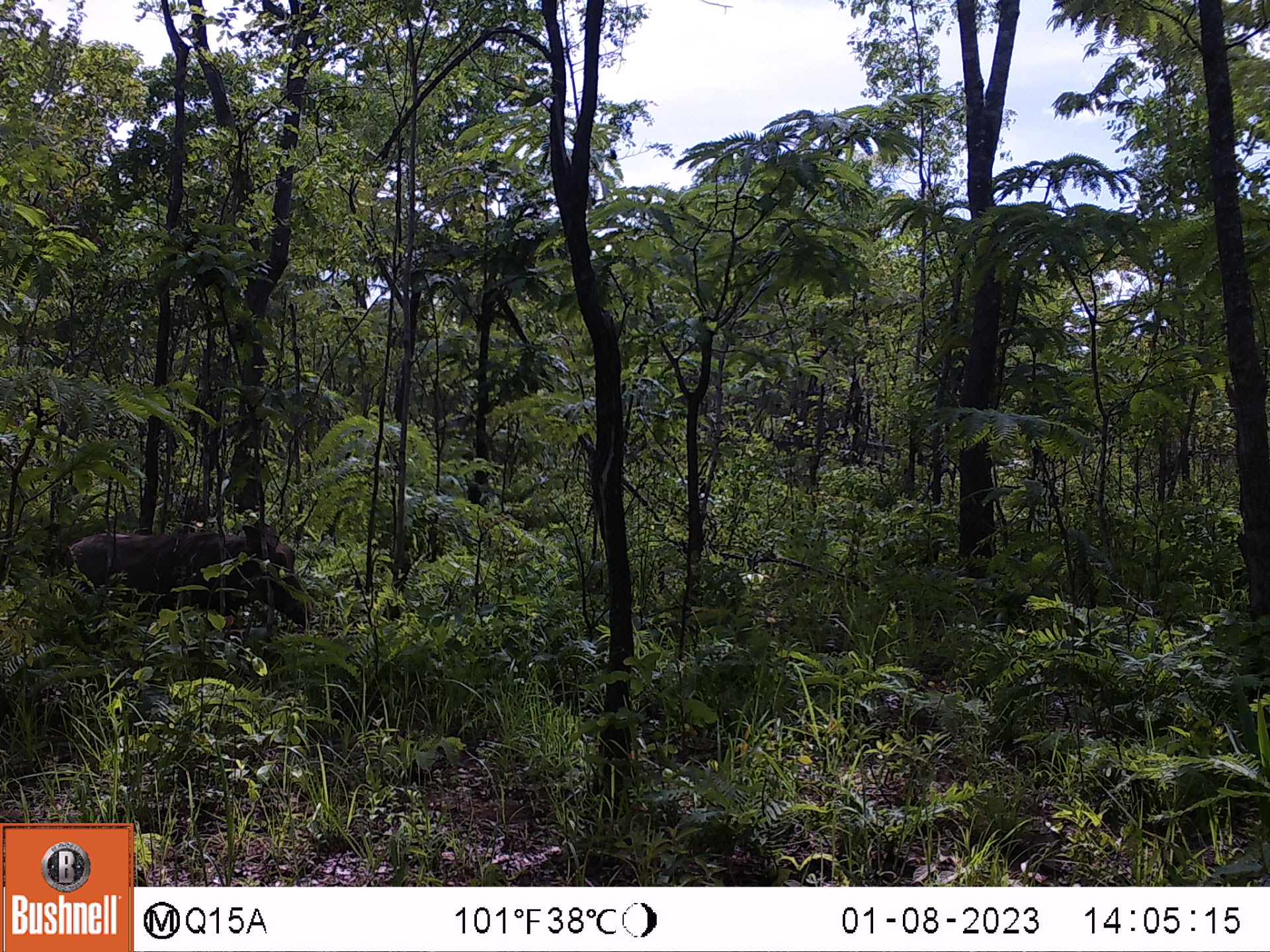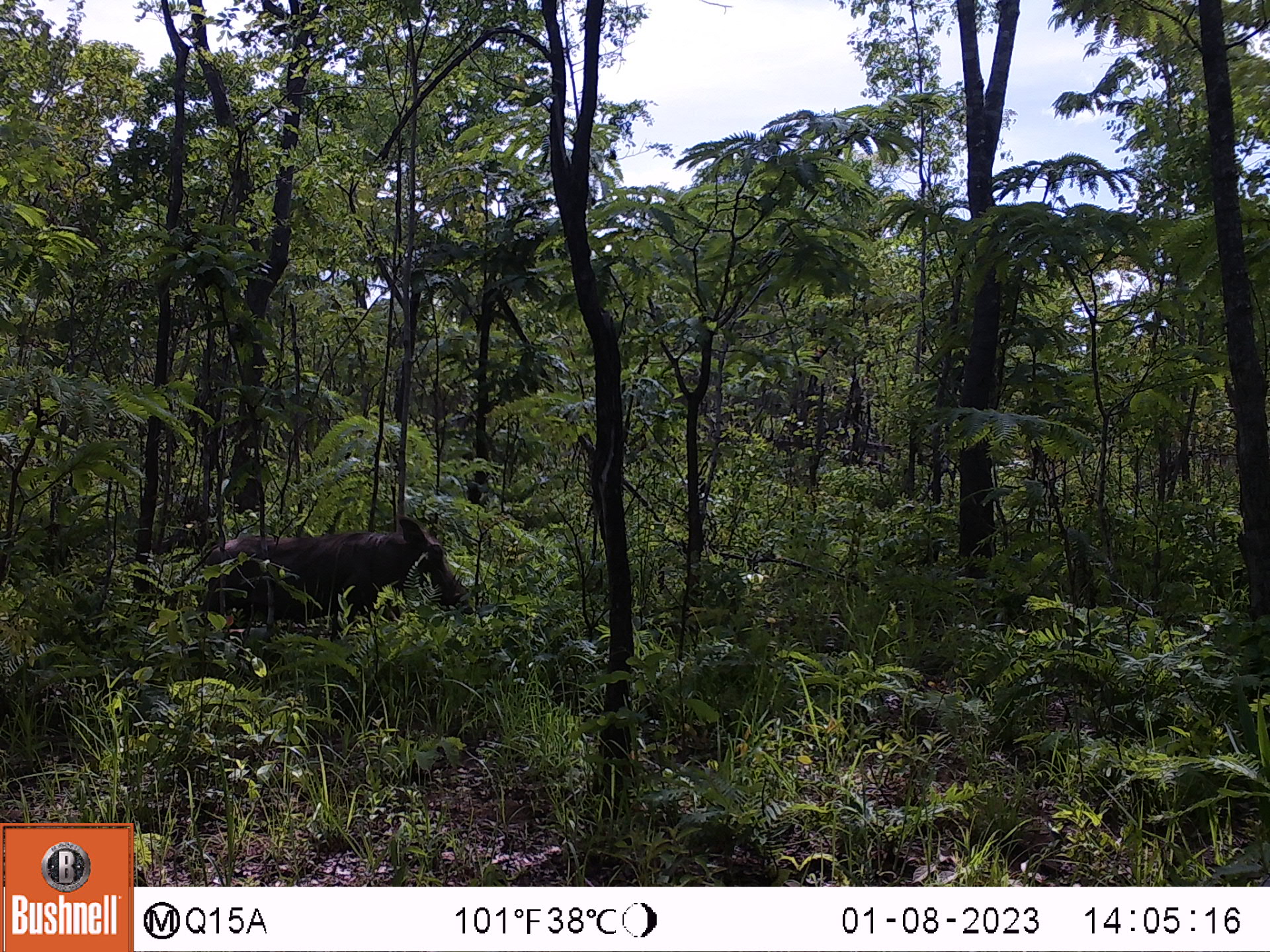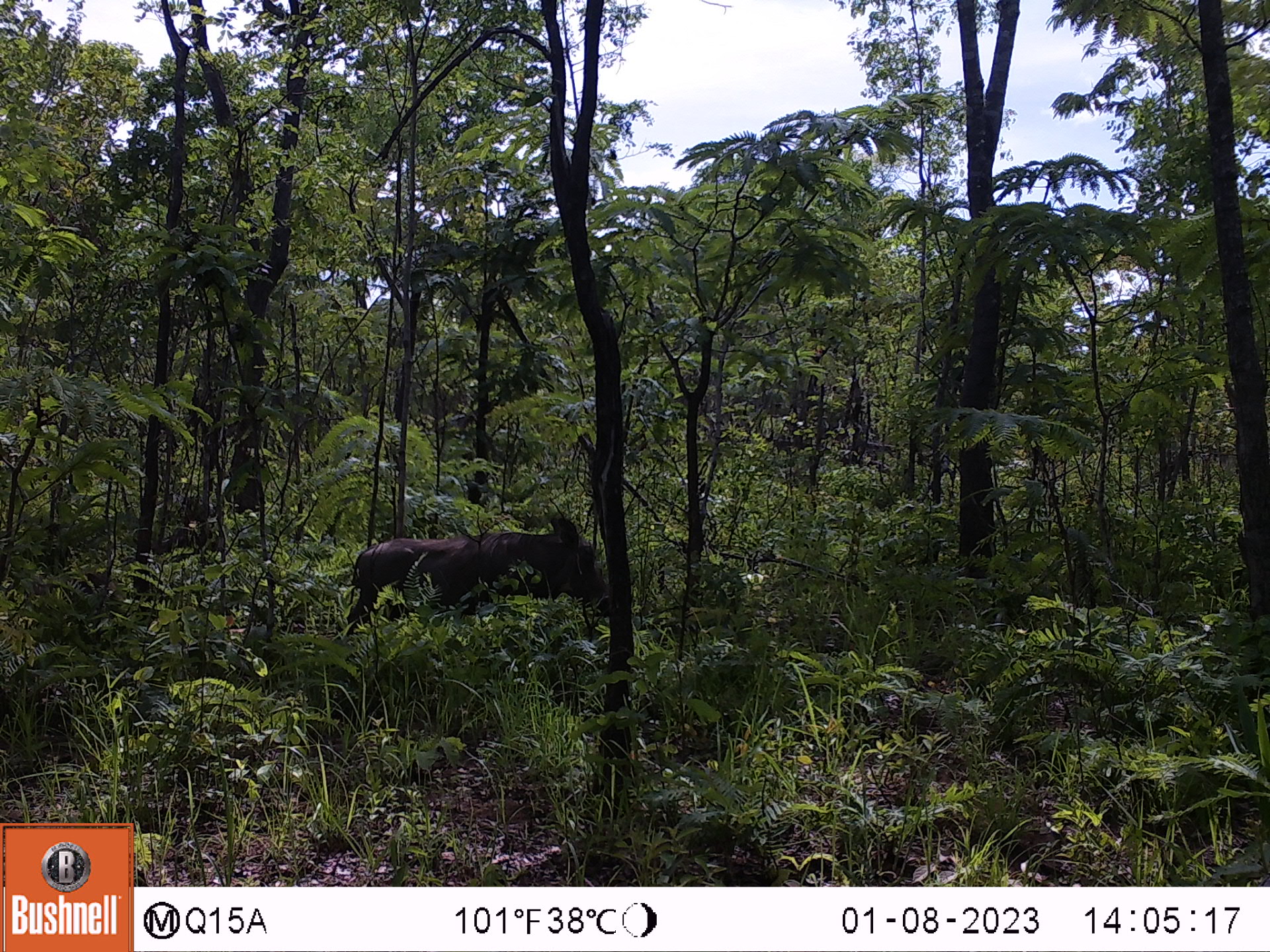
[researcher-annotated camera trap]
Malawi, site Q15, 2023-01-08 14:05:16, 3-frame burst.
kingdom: Animalia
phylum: Chordata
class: Mammalia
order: Artiodactyla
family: Suidae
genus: Phacochoerus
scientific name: Phacochoerus africanus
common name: common warthog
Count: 1.